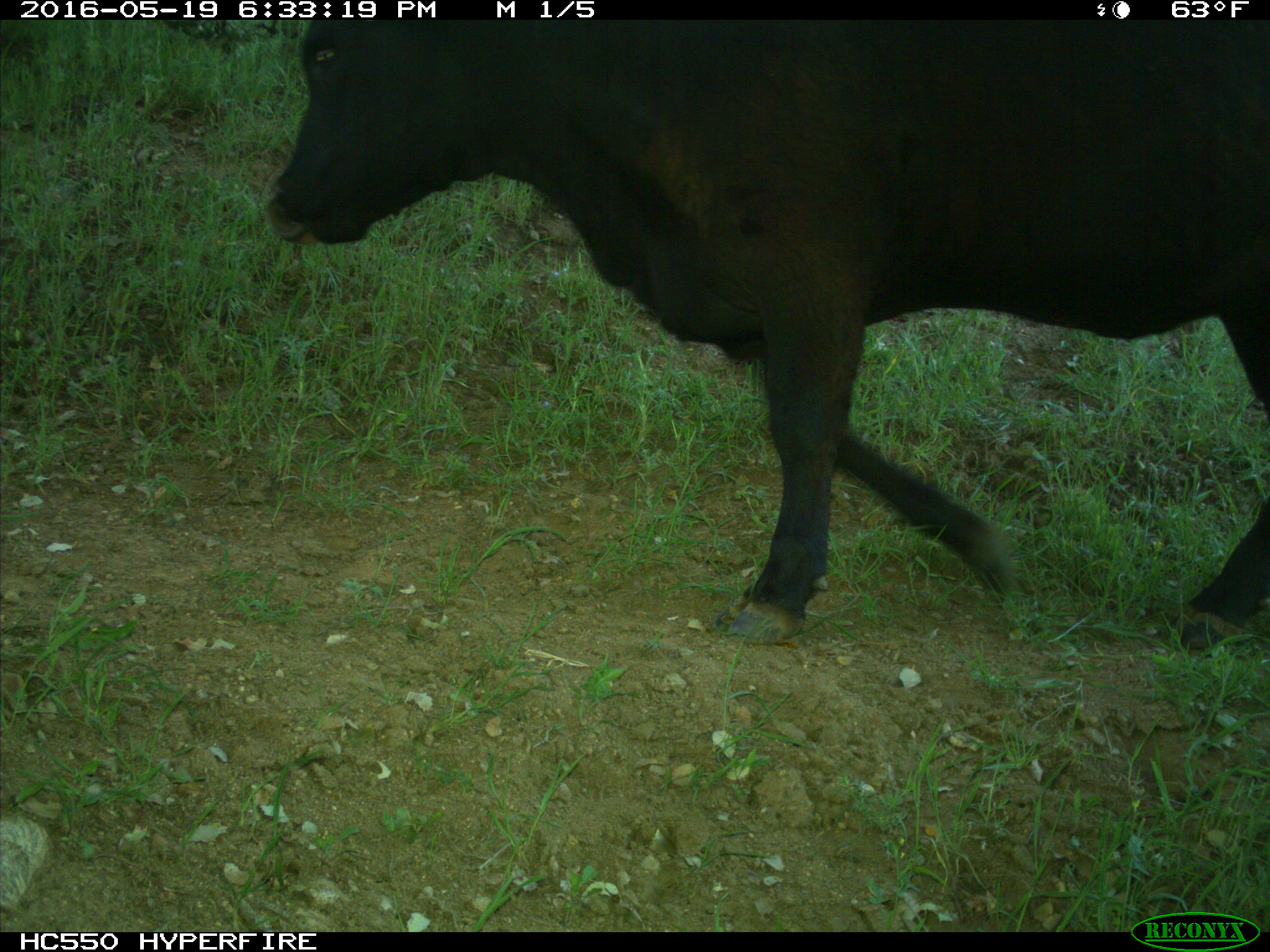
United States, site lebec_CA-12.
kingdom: Animalia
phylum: Chordata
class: Mammalia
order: Artiodactyla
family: Bovidae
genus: Bos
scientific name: Bos taurus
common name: domestic cow